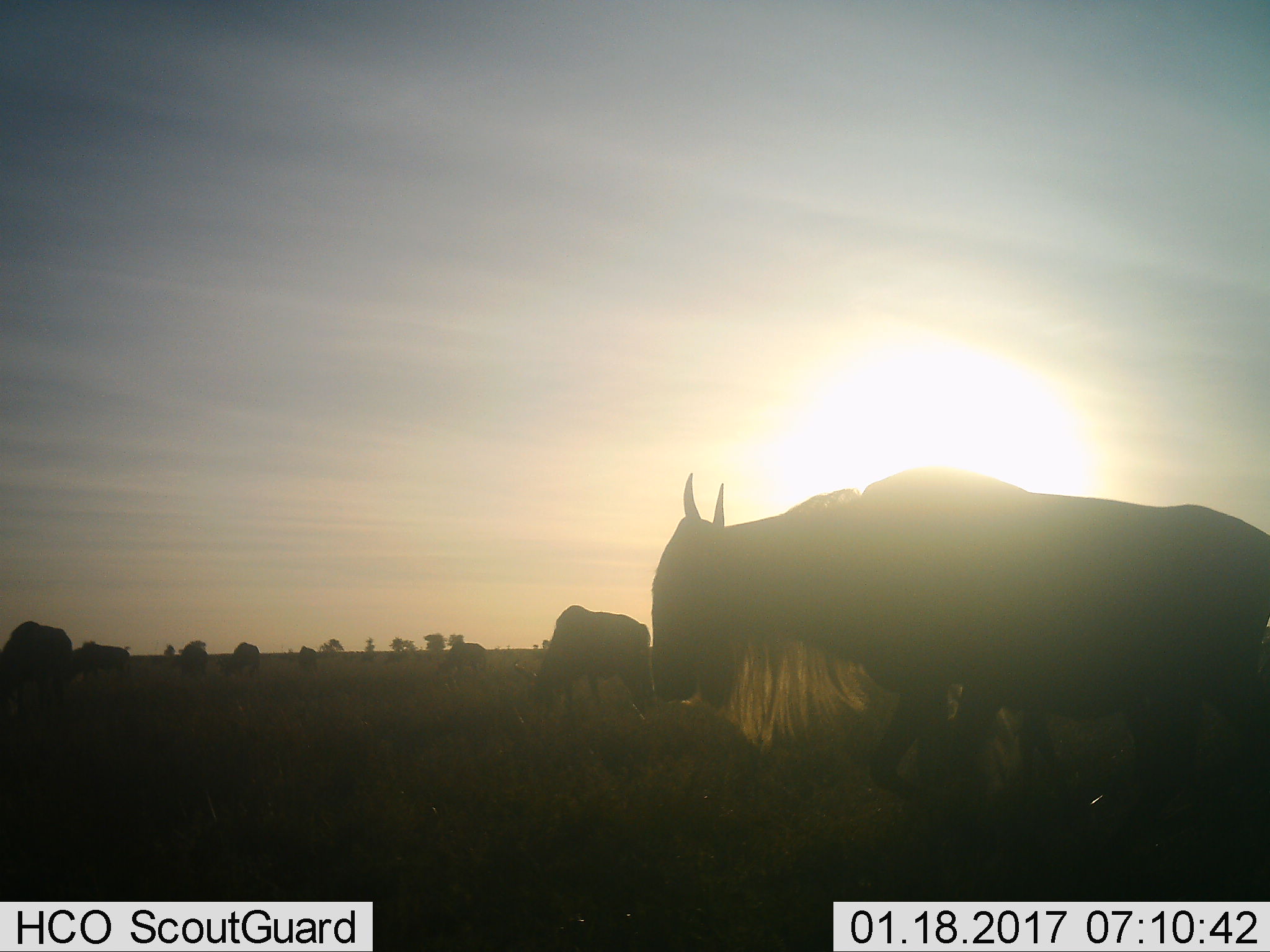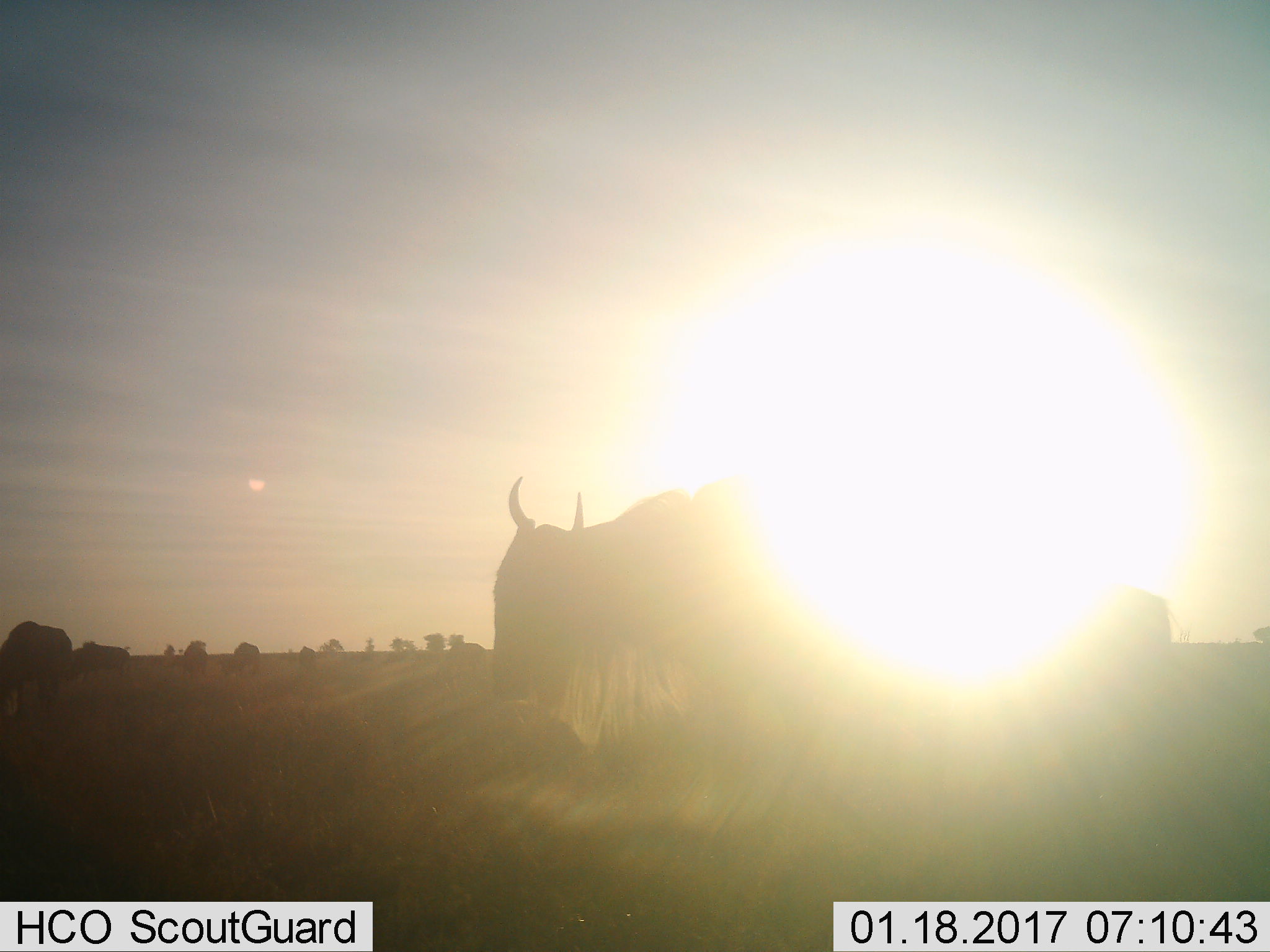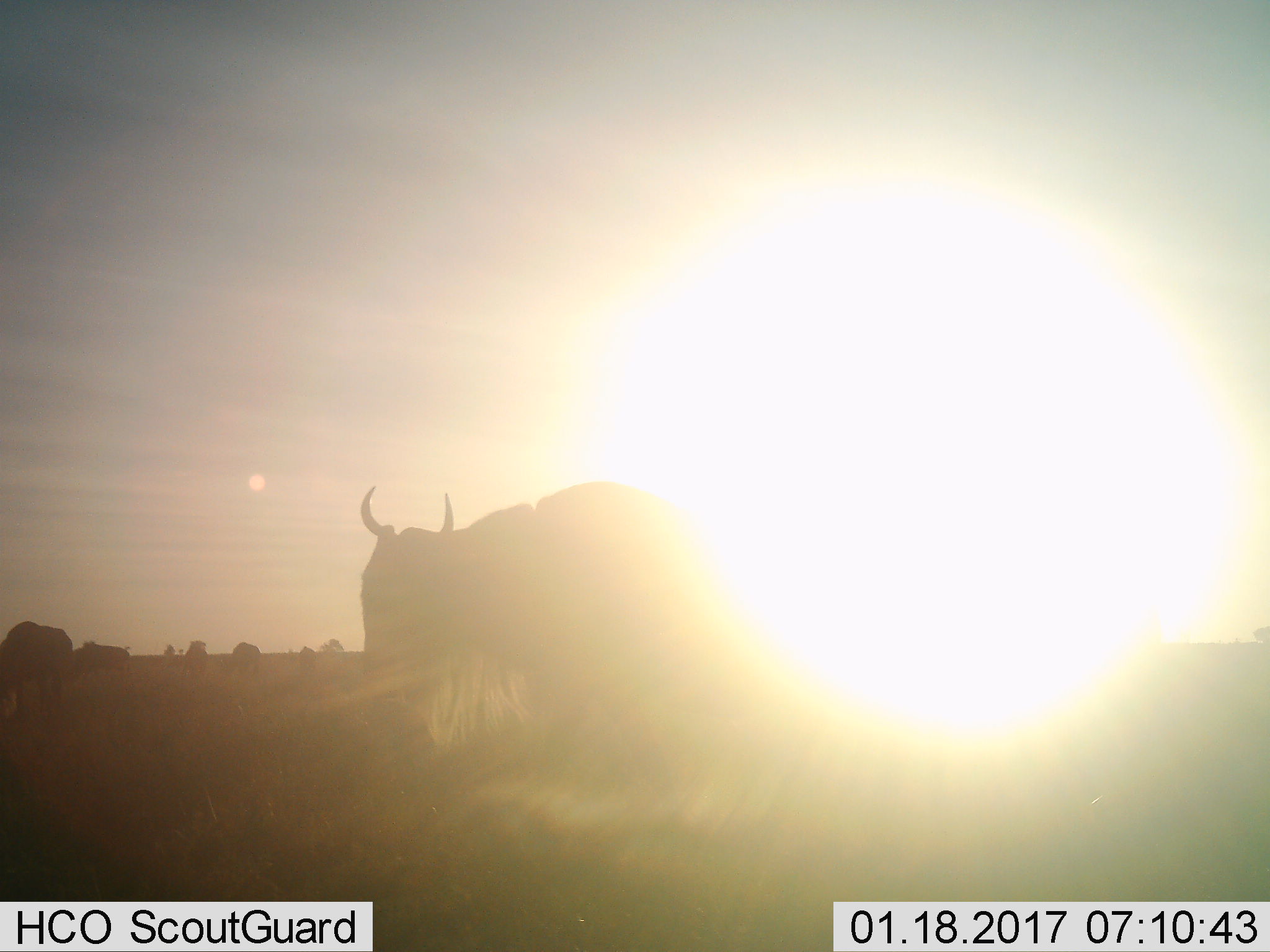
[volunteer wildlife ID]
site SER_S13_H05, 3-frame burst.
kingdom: Animalia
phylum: Chordata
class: Mammalia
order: Artiodactyla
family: Bovidae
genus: Connochaetes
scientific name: Connochaetes taurinus taurinus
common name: blue wildebeest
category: wildebeestblue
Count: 8.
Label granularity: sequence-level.